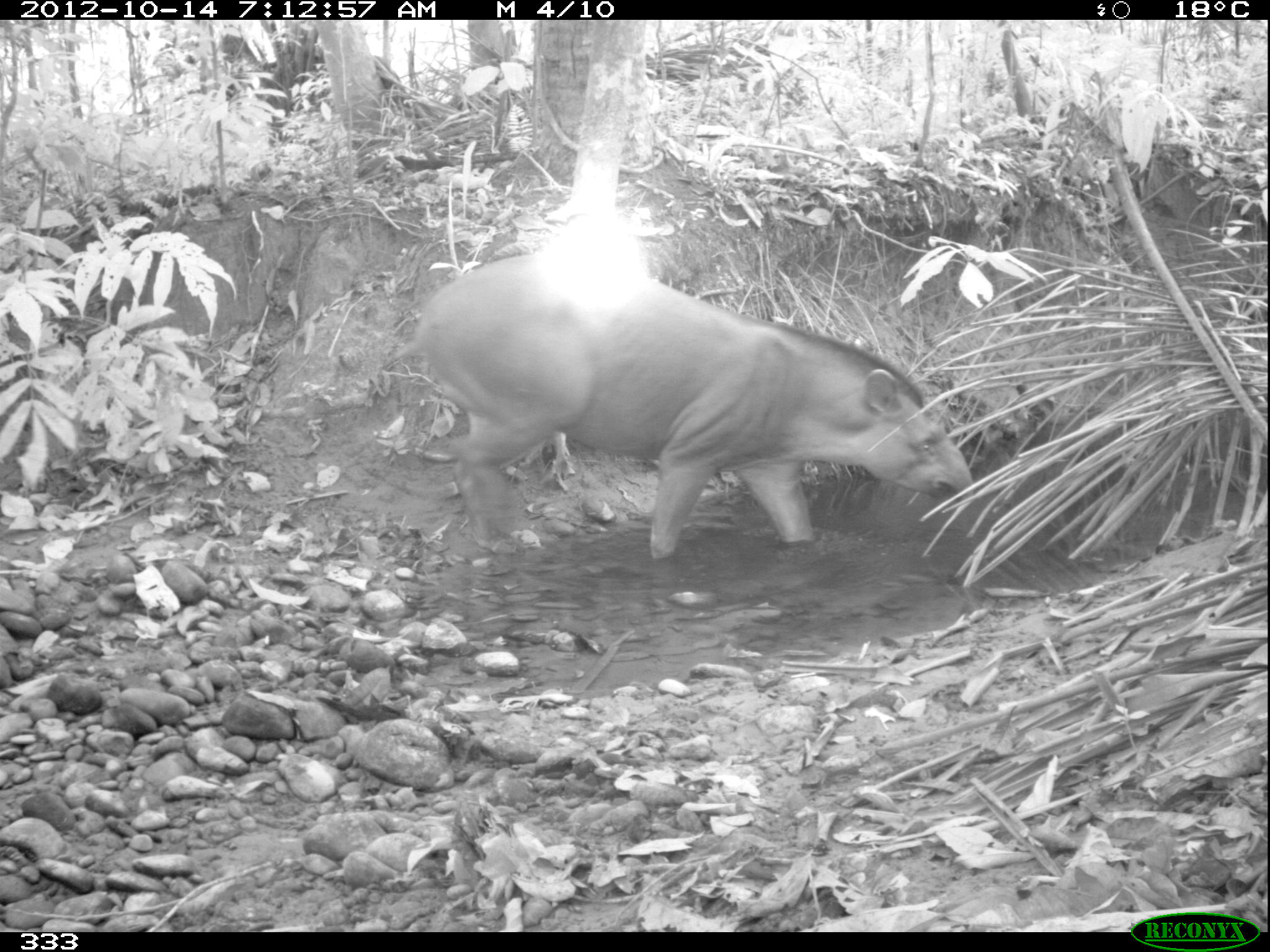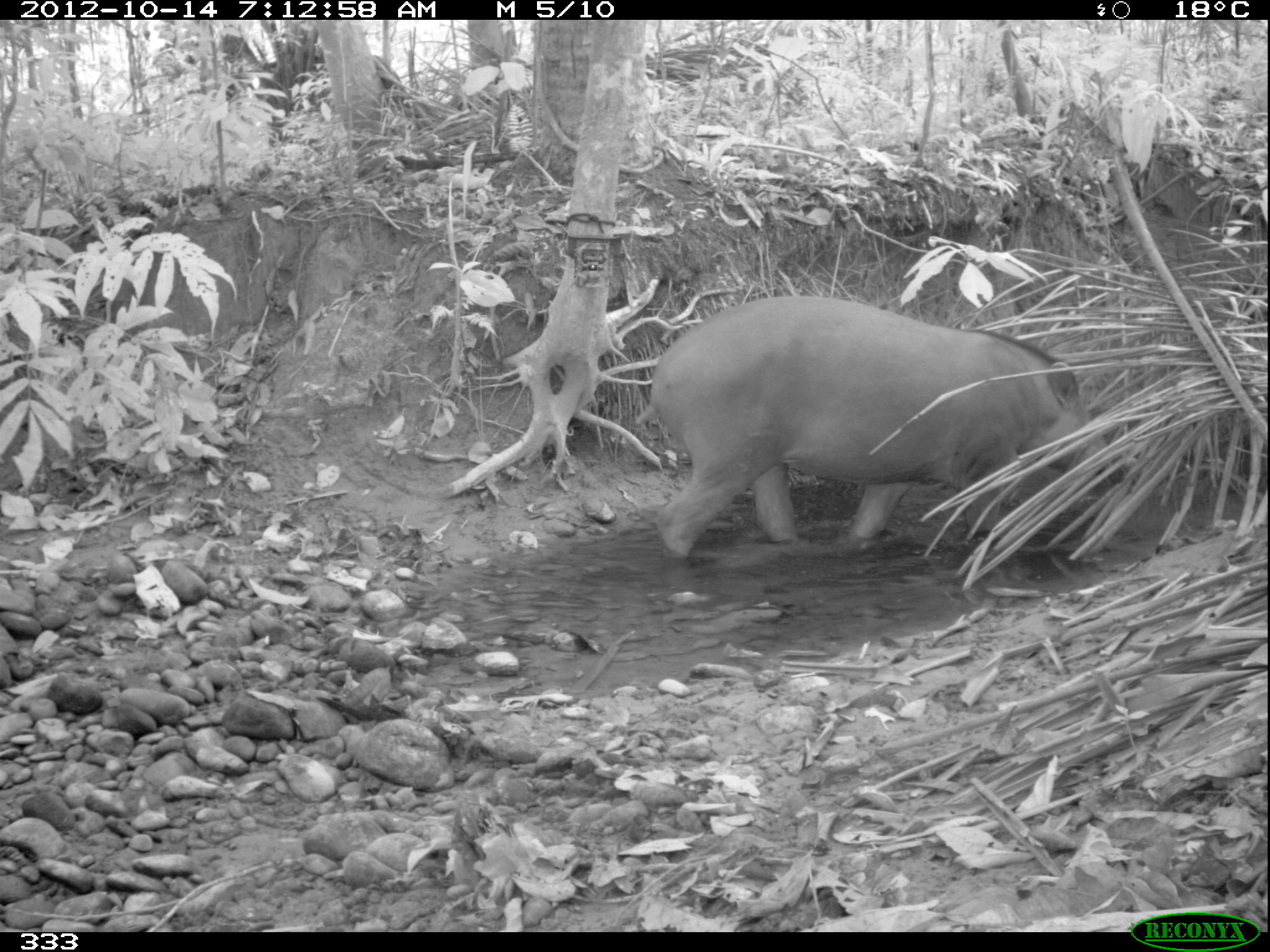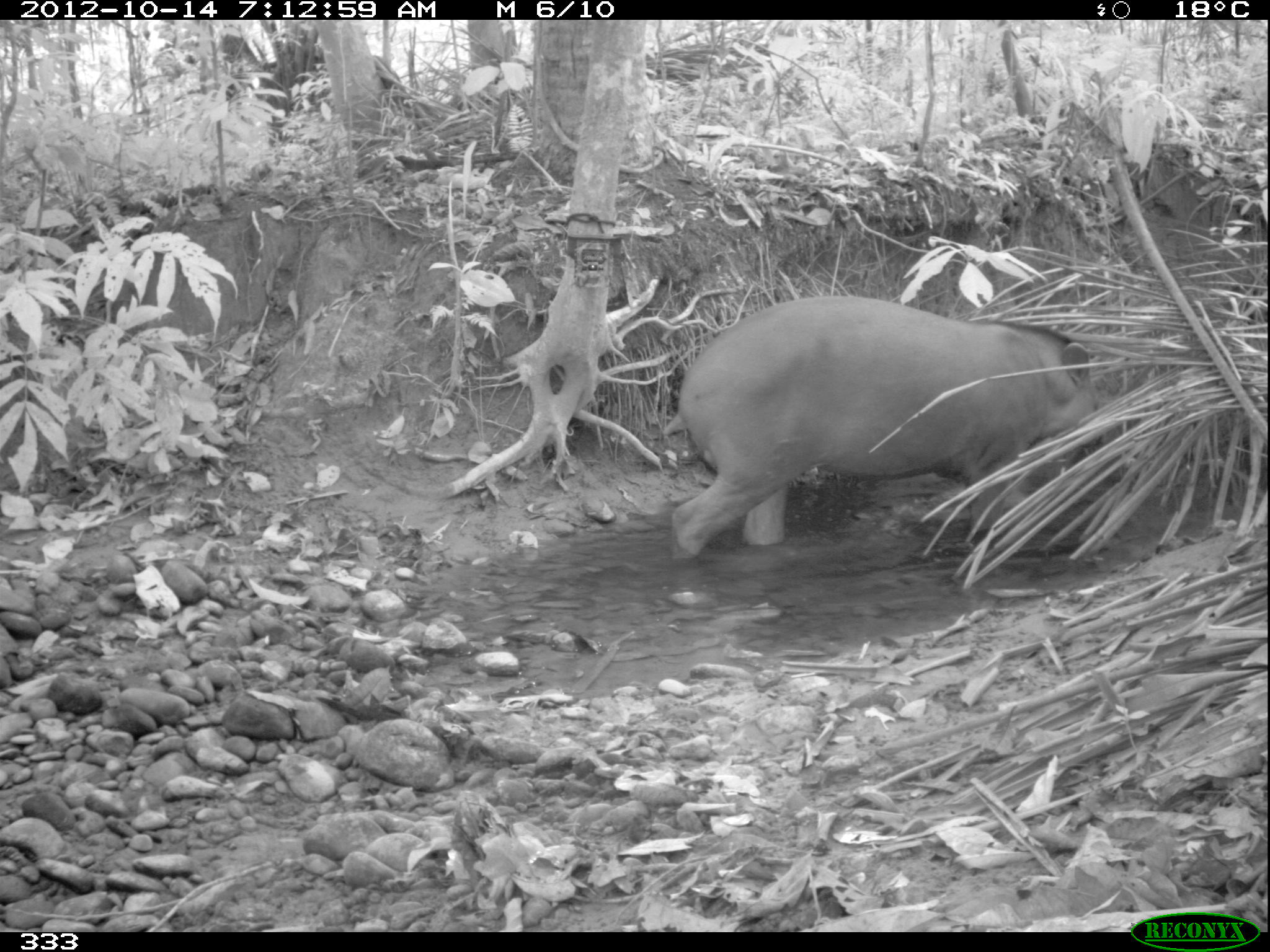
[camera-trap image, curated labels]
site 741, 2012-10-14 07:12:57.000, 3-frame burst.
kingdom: Animalia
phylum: Chordata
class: Mammalia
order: Perissodactyla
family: Tapiridae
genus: Tapirus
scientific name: Tapirus terrestris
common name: south american tapir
Tapirus terrestris (south american tapir).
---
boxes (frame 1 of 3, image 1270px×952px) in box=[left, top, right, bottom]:
tapirus terrestris: box=[377, 253, 974, 564]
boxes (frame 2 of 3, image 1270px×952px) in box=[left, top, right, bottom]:
tapirus terrestris: box=[632, 295, 1126, 558]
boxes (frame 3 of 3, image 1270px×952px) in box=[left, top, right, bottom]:
tapirus terrestris: box=[663, 294, 1104, 568]